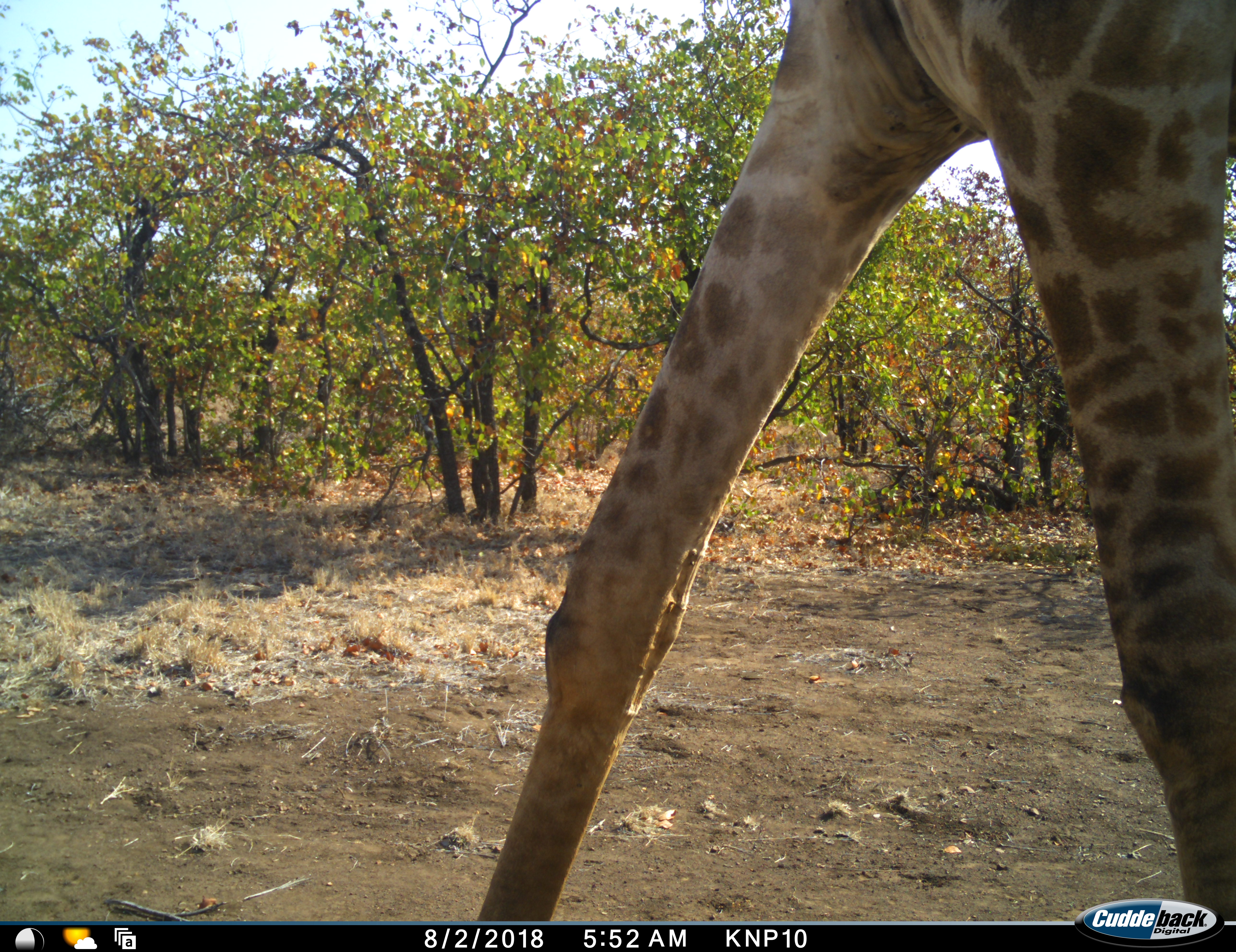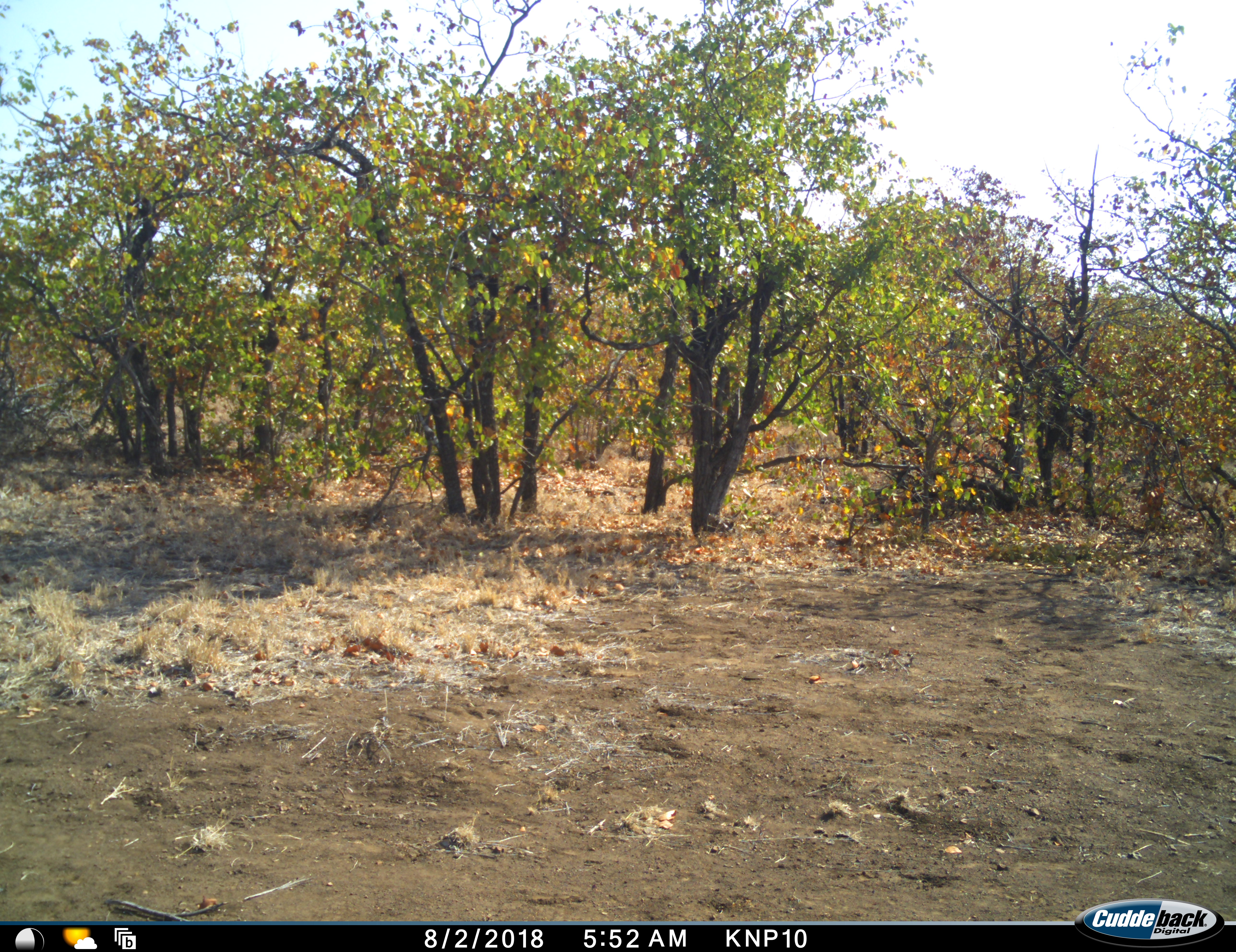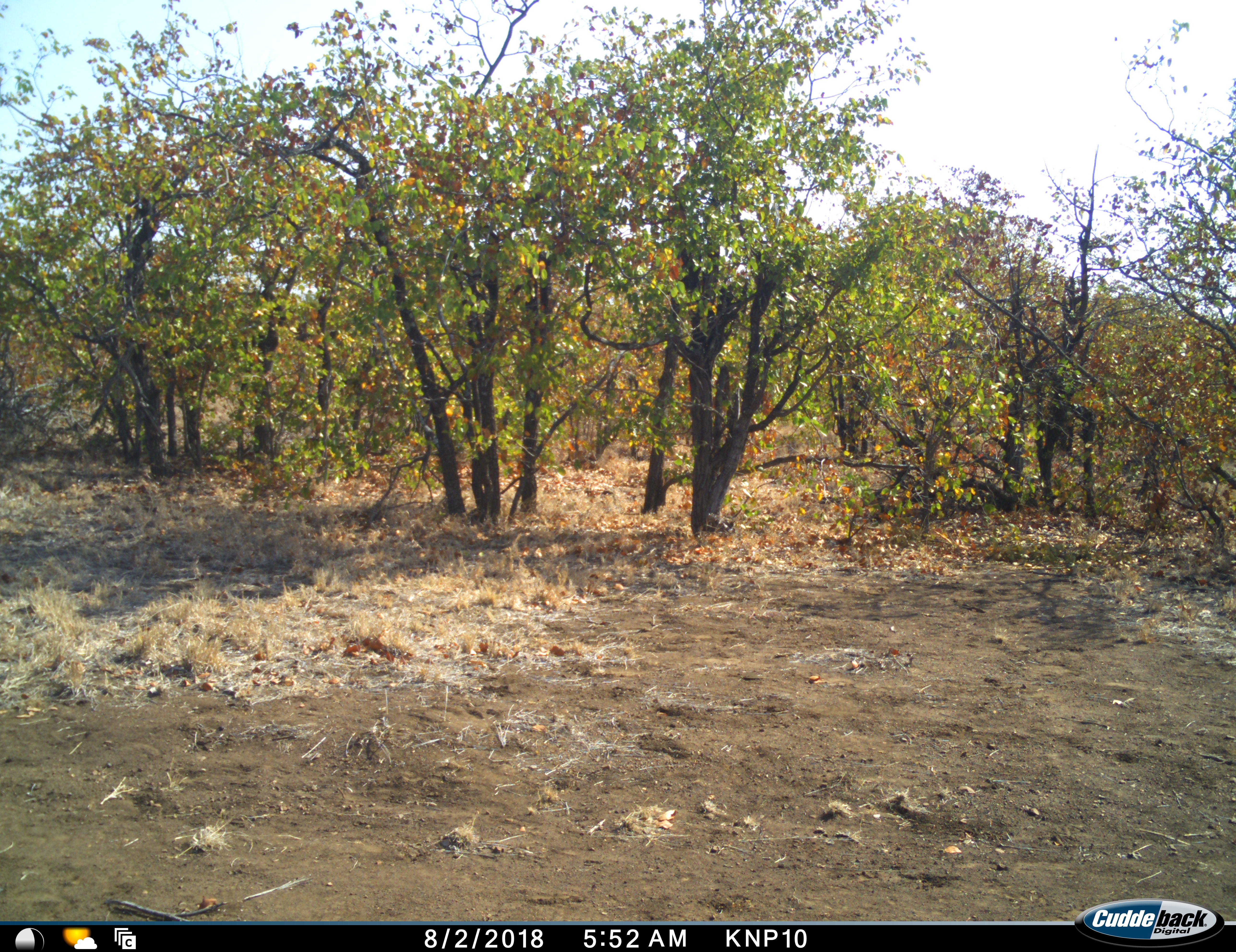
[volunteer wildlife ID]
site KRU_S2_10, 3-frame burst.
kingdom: Animalia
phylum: Chordata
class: Mammalia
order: Artiodactyla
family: Giraffidae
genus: Giraffa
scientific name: Giraffa camelopardalis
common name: giraffe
Giraffe (Giraffa camelopardalis), count 1. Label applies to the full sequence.